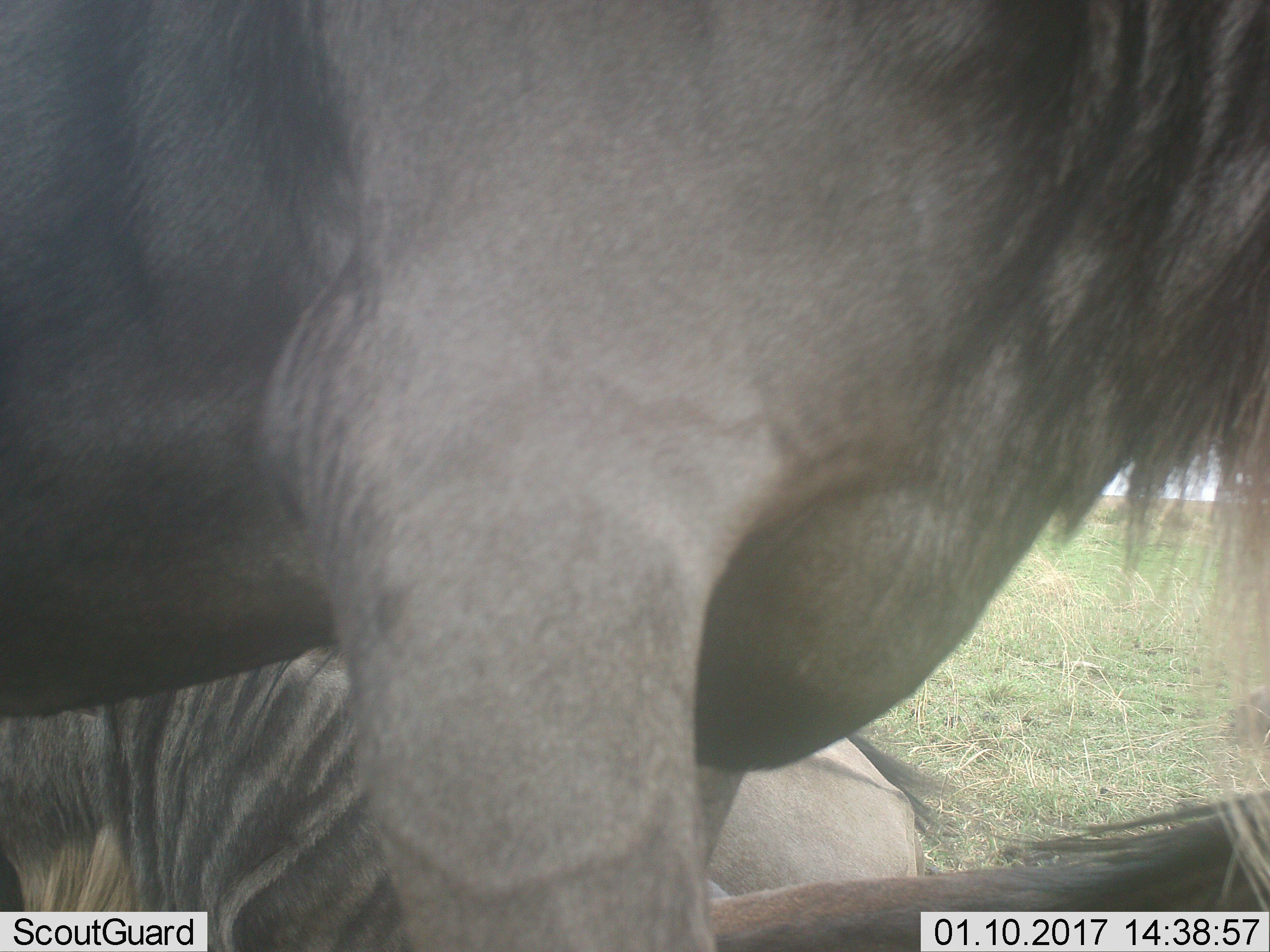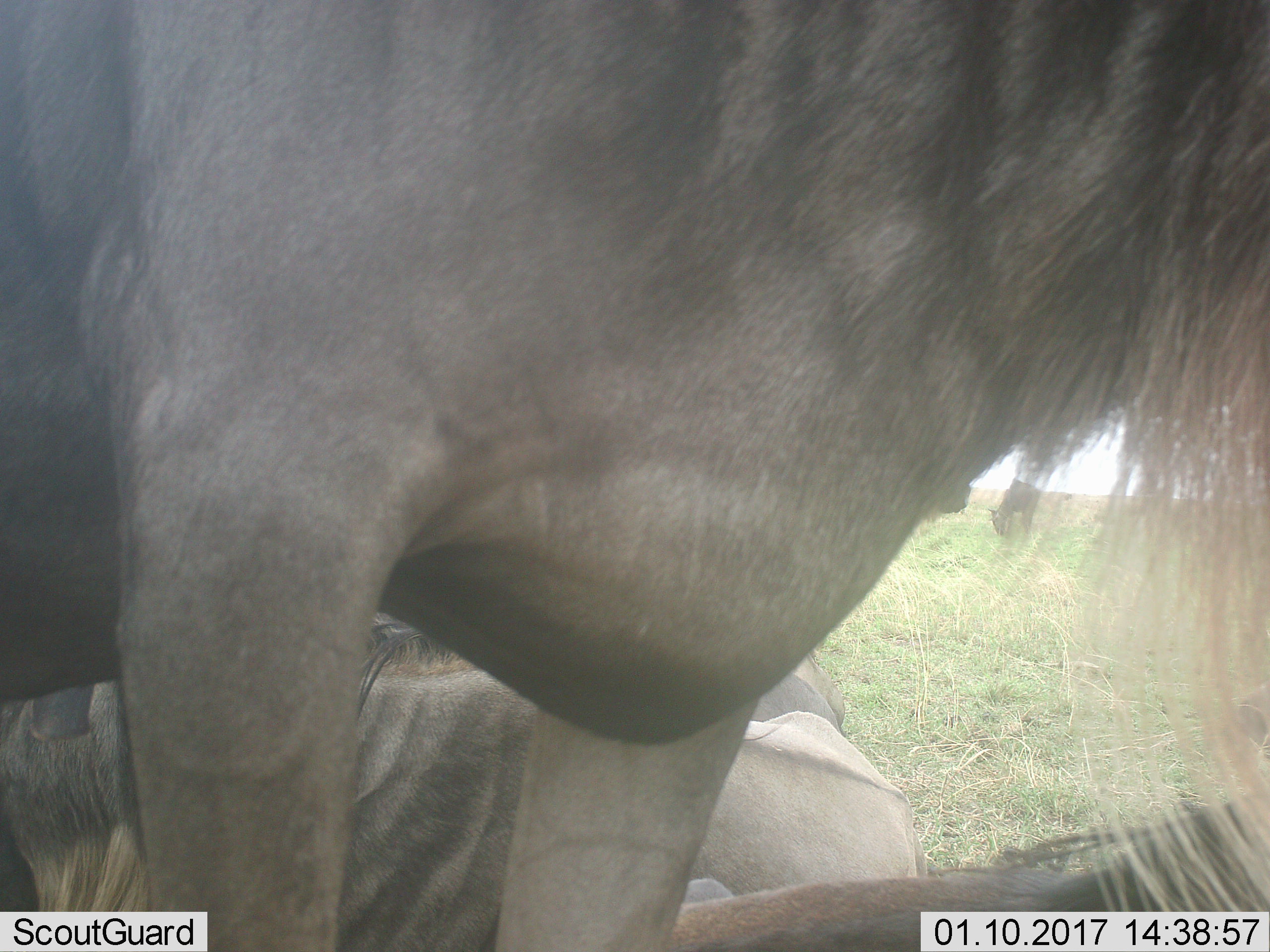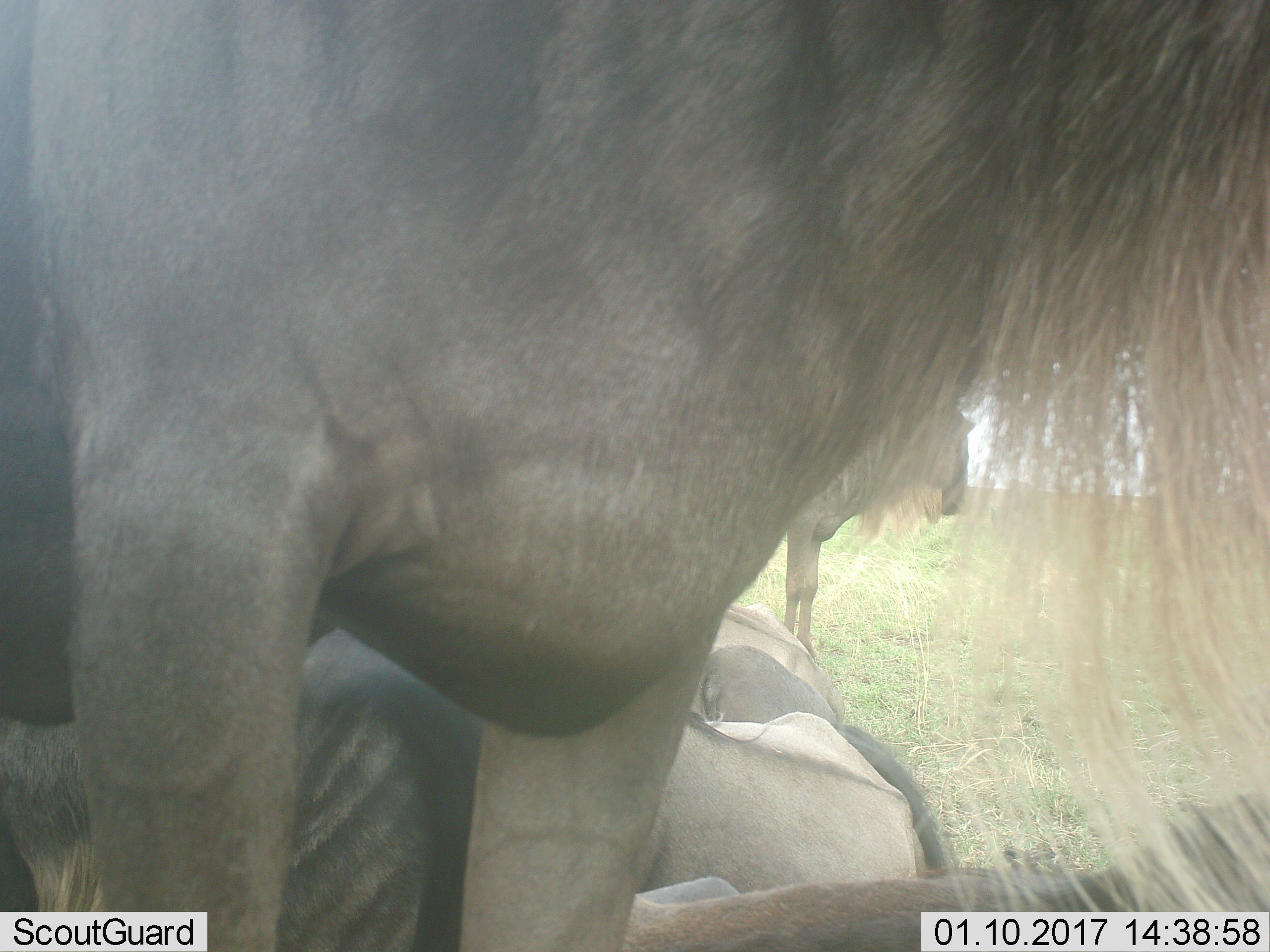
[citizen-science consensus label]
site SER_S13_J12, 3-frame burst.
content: unidentified animal